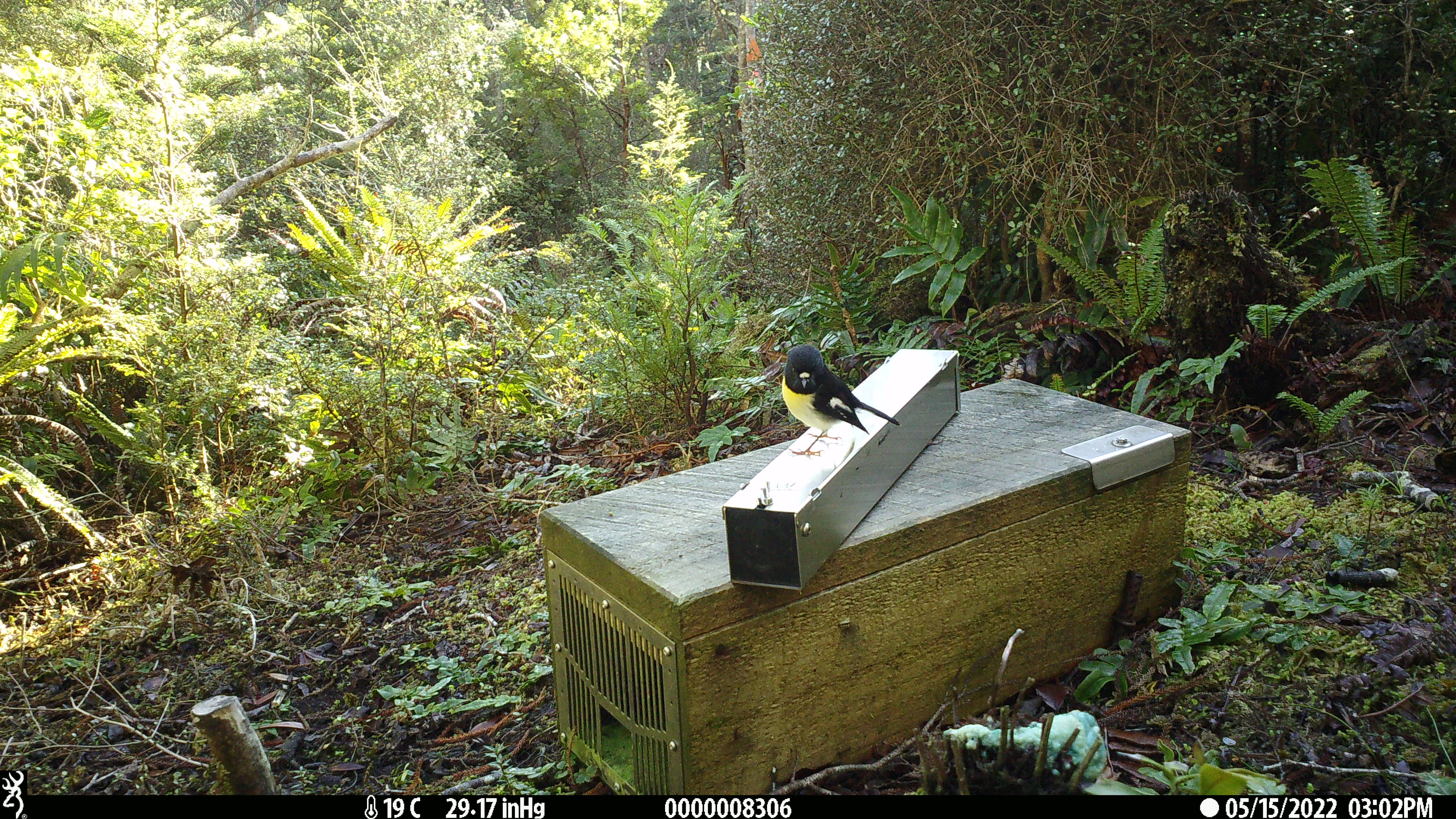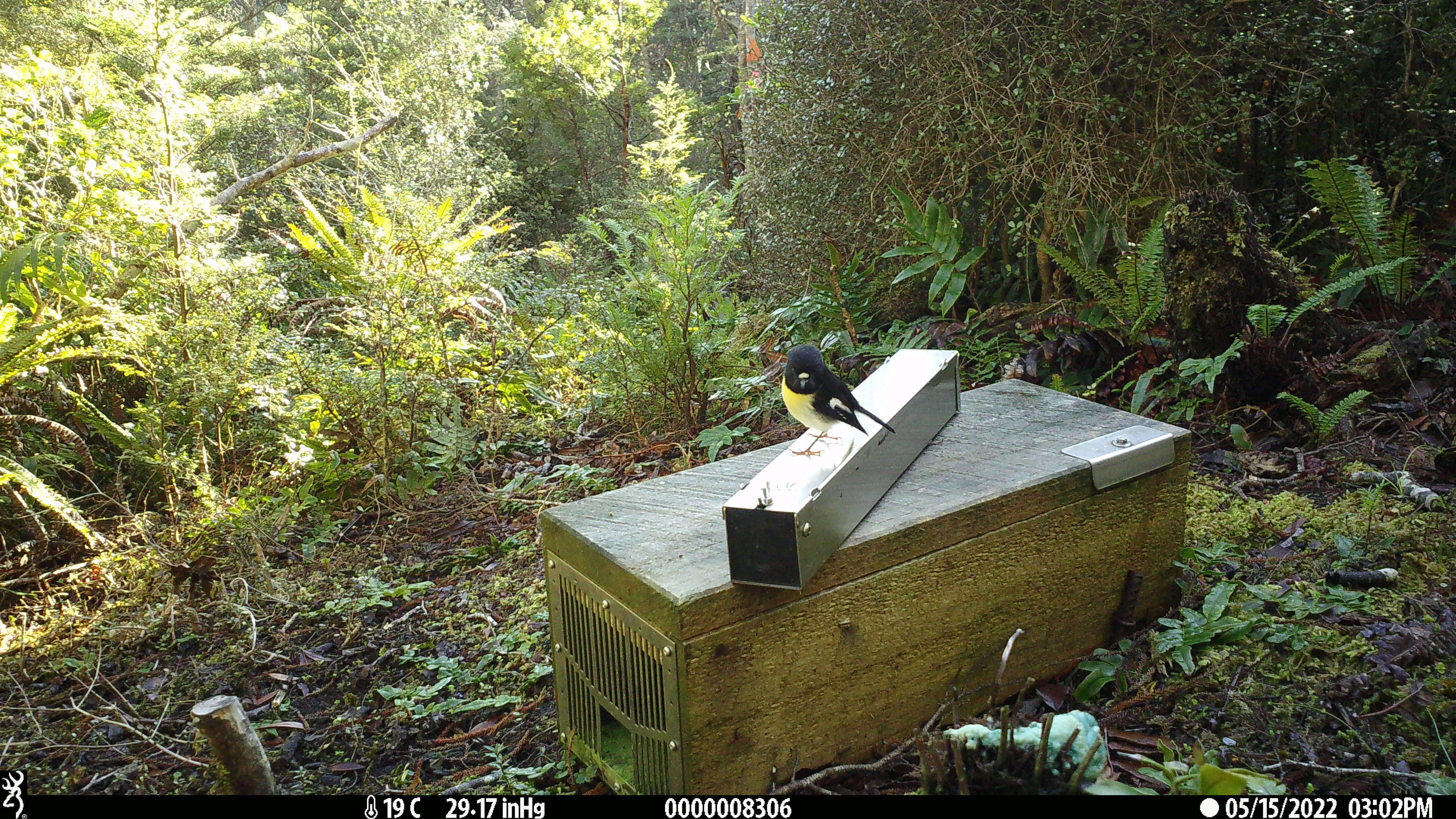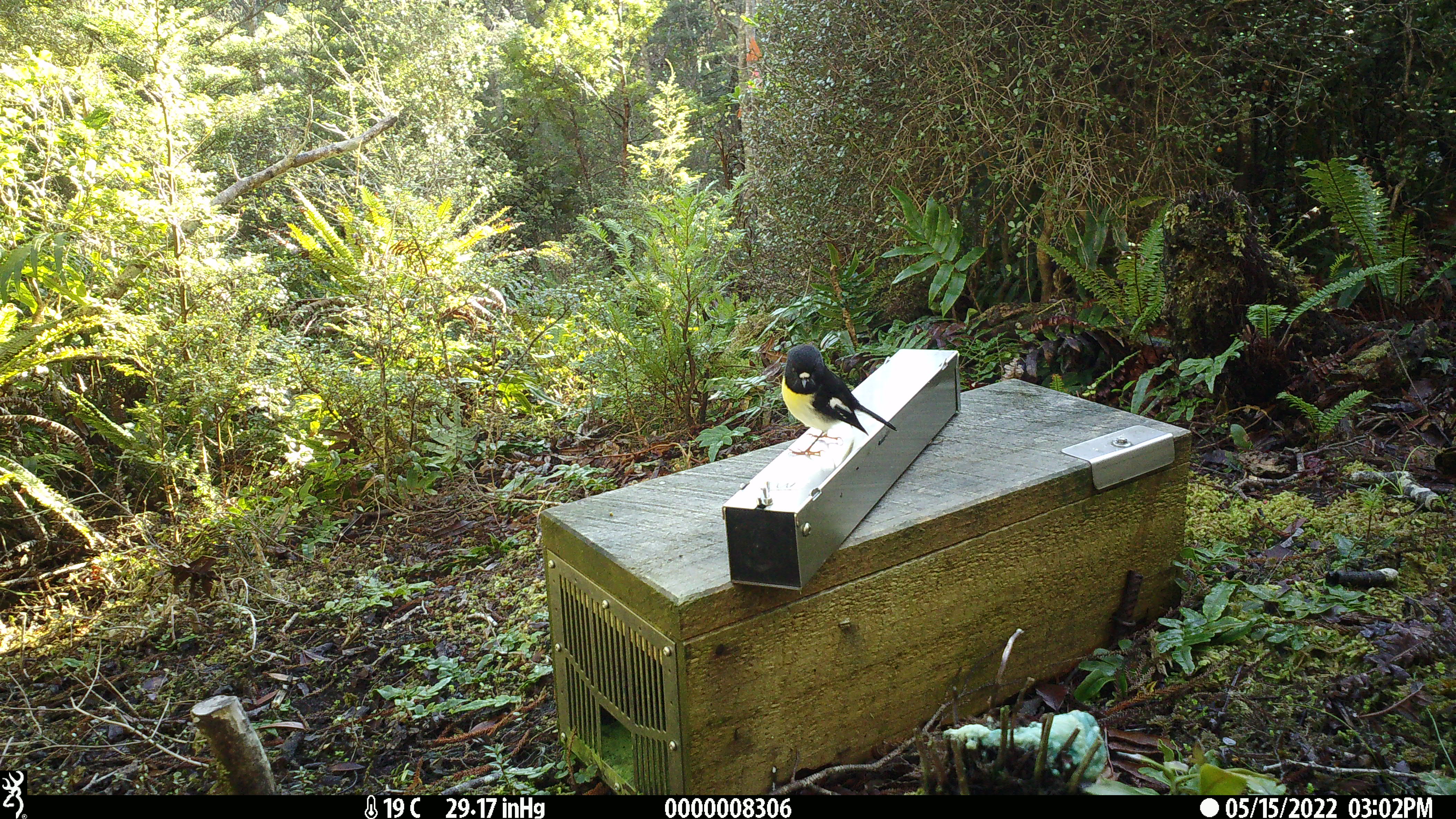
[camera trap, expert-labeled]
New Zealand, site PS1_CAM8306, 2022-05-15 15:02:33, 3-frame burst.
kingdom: Animalia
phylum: Chordata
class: Aves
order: Passeriformes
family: Petroicidae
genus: Petroica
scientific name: Petroica macrocephala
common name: tomtit